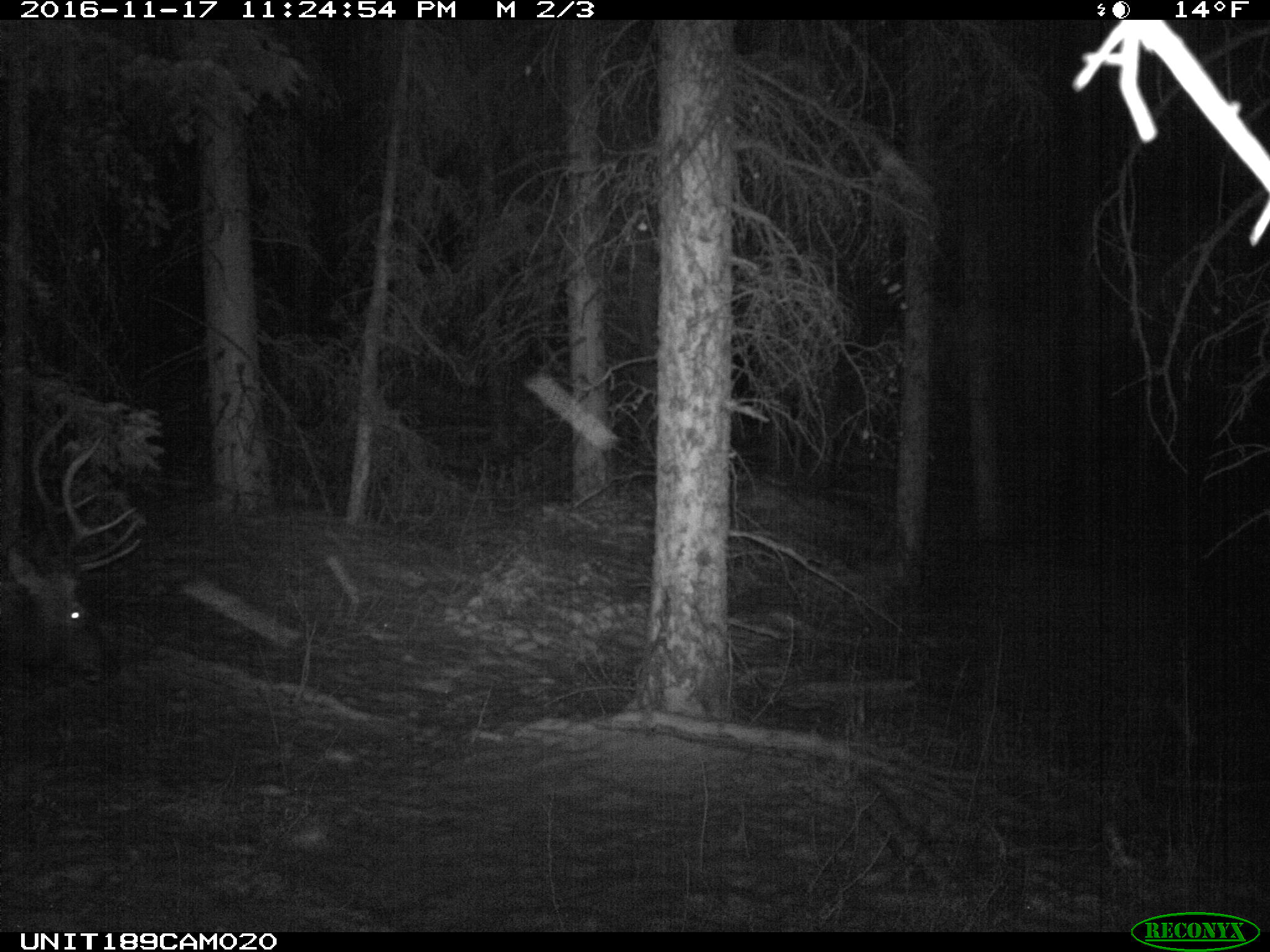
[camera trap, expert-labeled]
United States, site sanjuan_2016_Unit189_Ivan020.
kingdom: Animalia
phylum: Chordata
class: Mammalia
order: Artiodactyla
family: Cervidae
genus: Cervus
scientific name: Cervus elaphus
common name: red deer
Cervus elaphus (red deer).